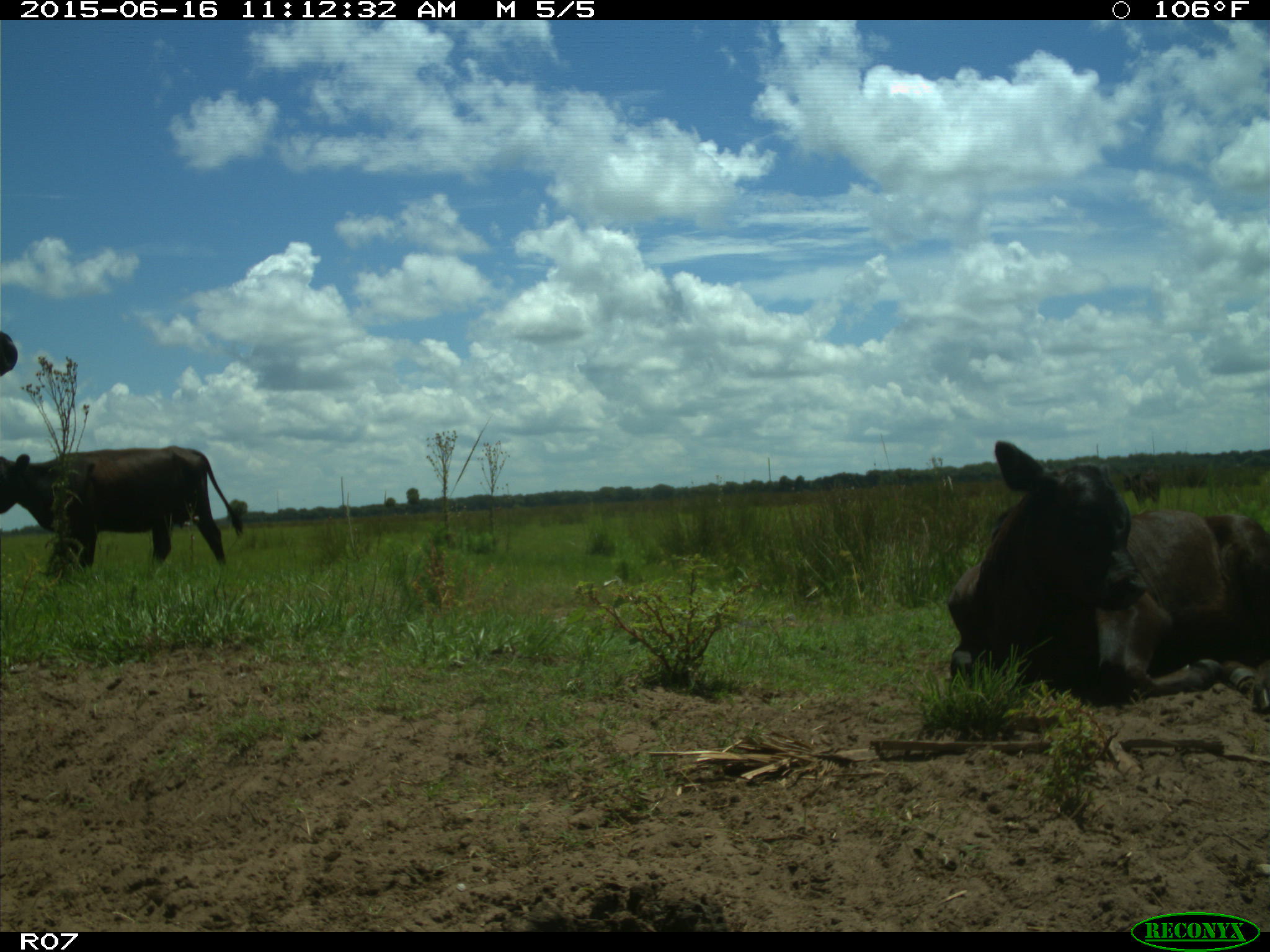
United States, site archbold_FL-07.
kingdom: Animalia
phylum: Chordata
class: Mammalia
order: Artiodactyla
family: Bovidae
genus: Bos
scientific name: Bos taurus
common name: domestic cow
Bos taurus (domestic cow).